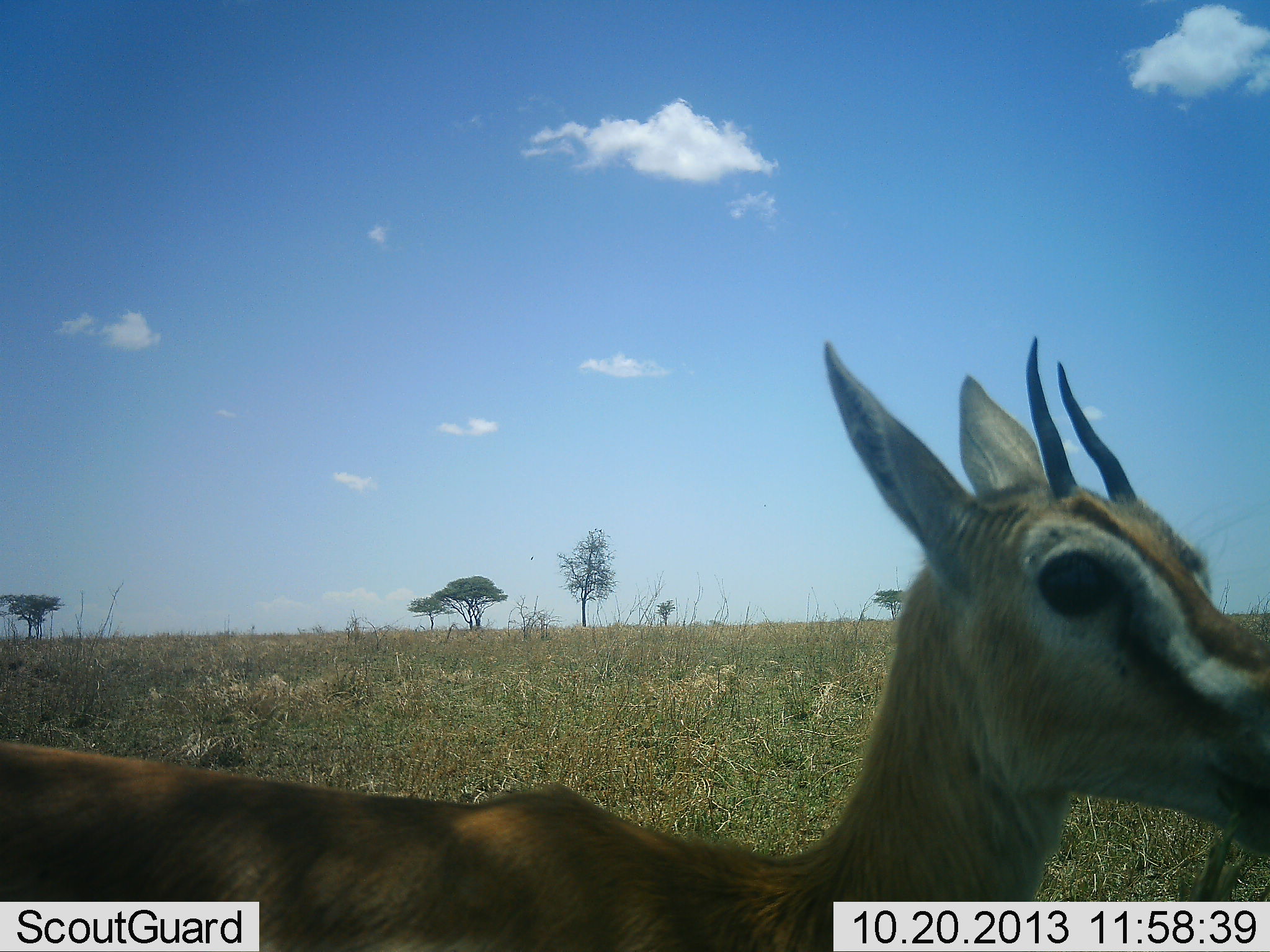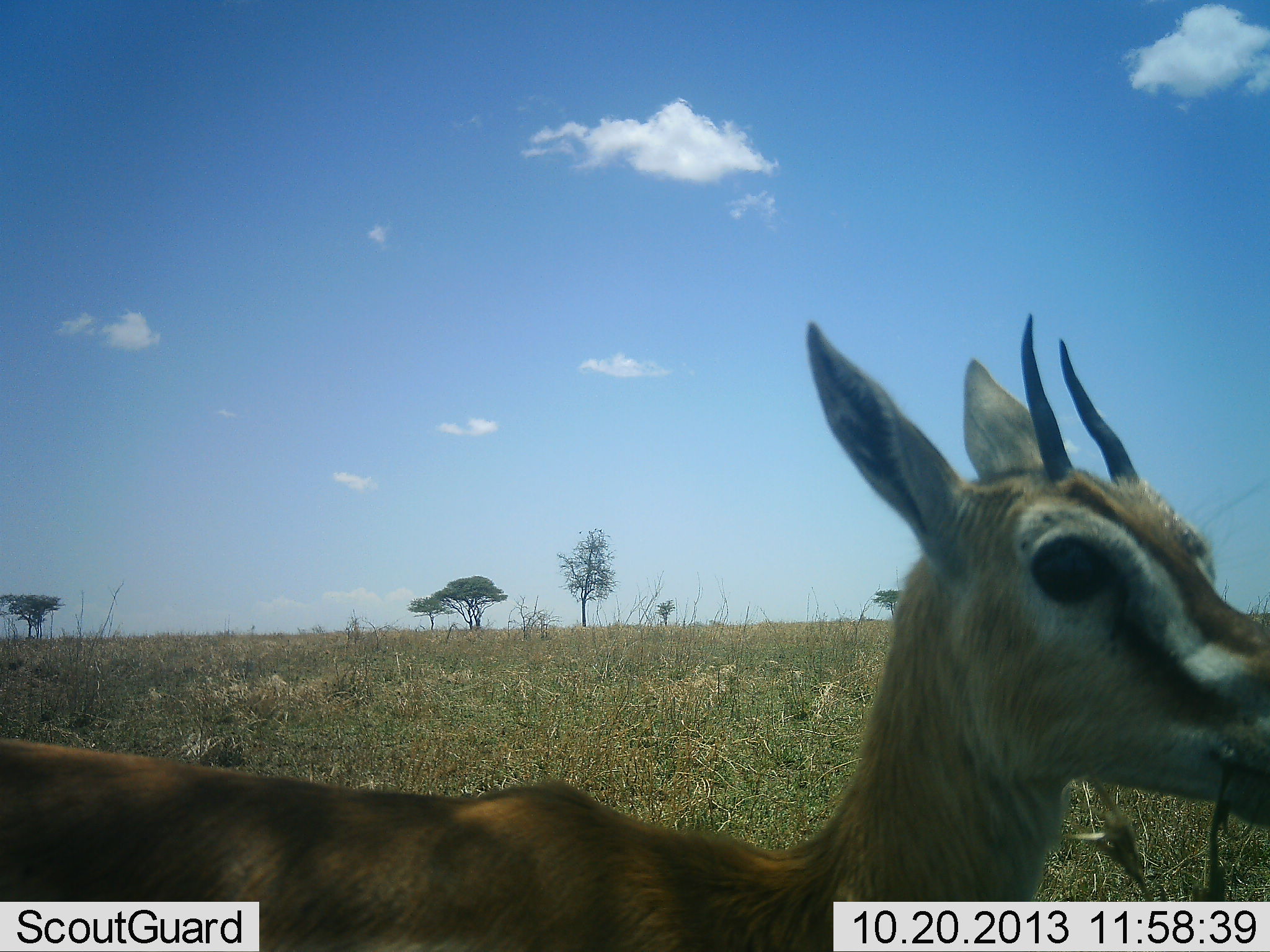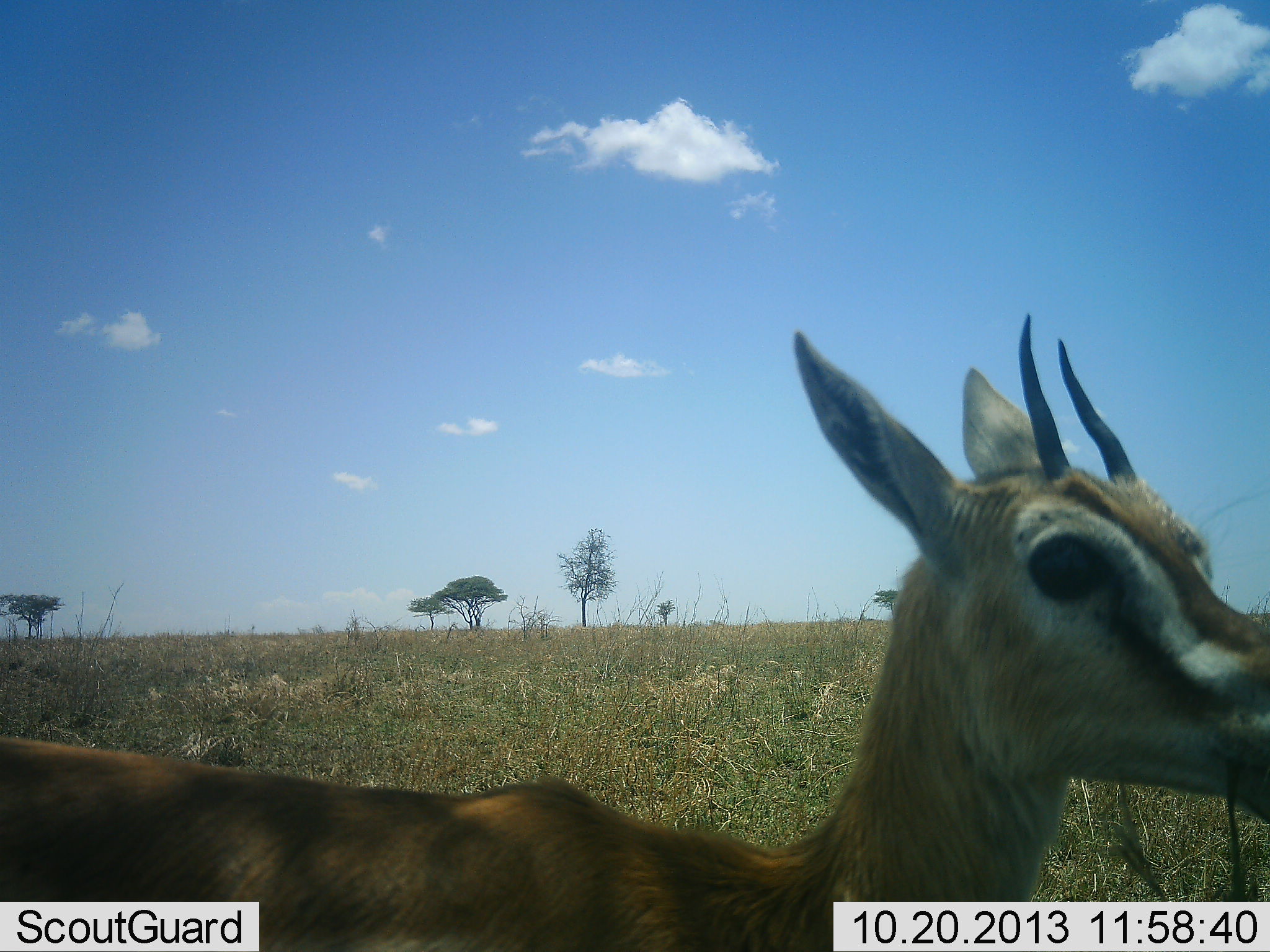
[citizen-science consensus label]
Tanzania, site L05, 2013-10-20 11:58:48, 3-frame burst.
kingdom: Animalia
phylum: Chordata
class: Mammalia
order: Artiodactyla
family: Bovidae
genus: Eudorcas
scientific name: Eudorcas thomsonii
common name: thomson's gazelle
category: gazellethomsons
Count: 1.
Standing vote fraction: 71%.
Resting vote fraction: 0%.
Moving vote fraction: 0%.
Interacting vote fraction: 0%.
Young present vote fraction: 12%.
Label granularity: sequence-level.